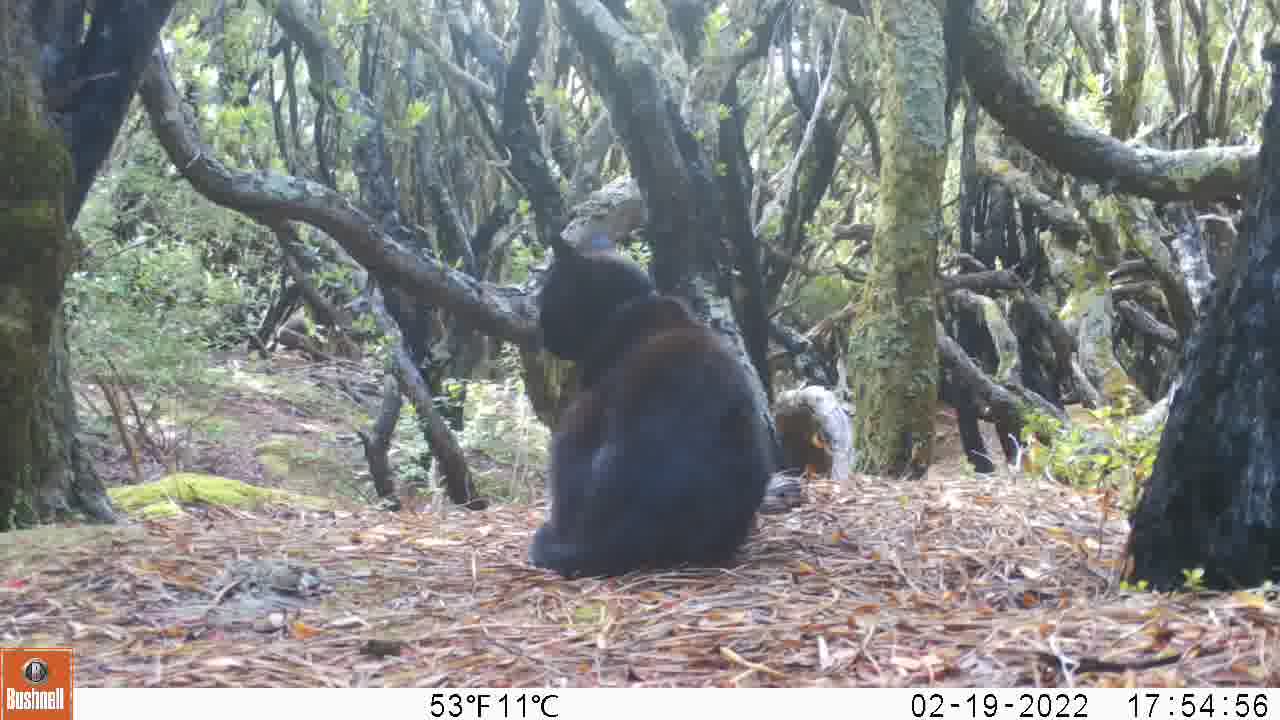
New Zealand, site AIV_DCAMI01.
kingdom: Animalia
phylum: Chordata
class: Mammalia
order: Carnivora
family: Felidae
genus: Felis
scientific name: Felis catus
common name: domestic cat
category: cat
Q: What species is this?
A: Cat (domestic cat) (Felis catus).